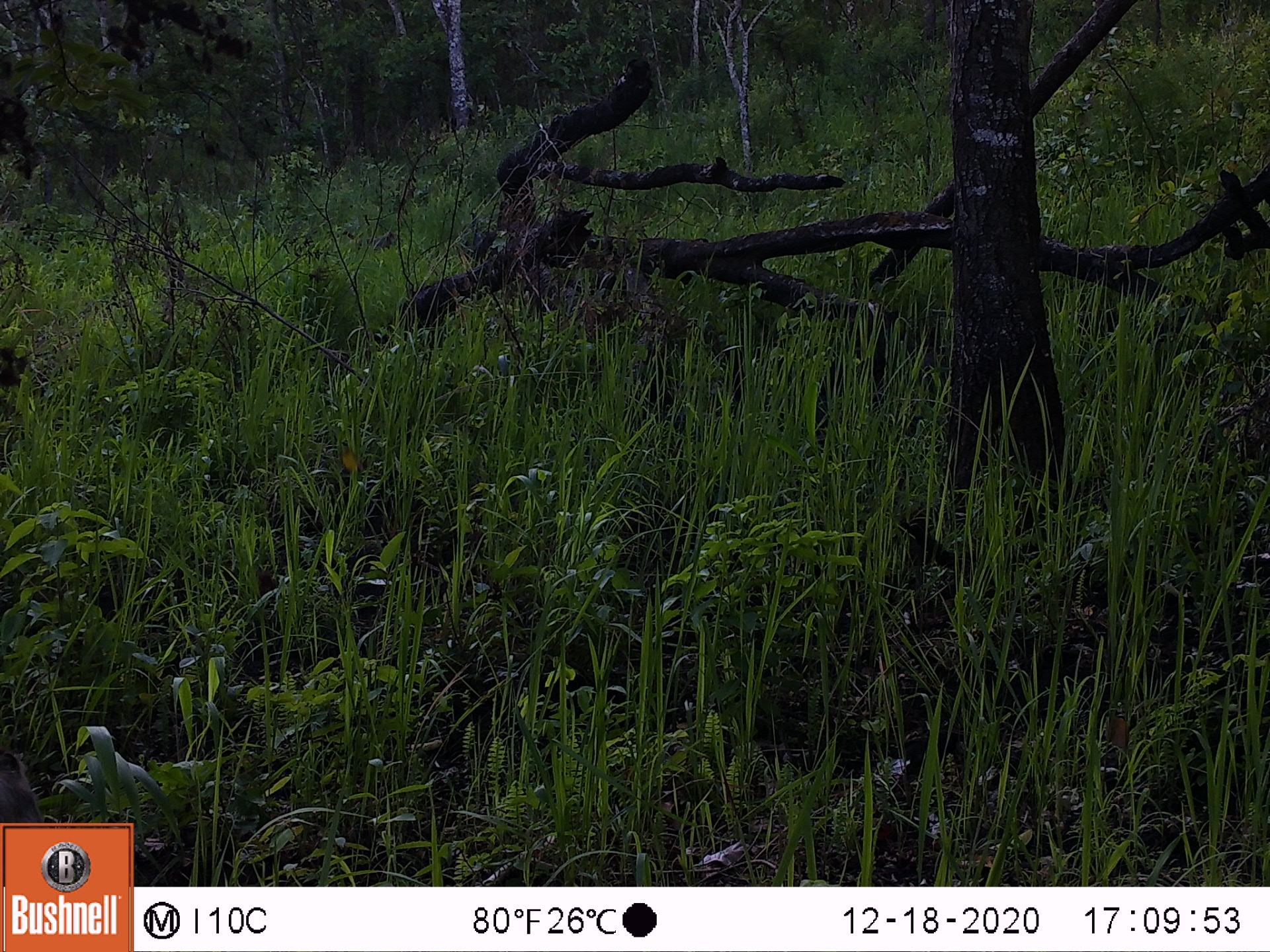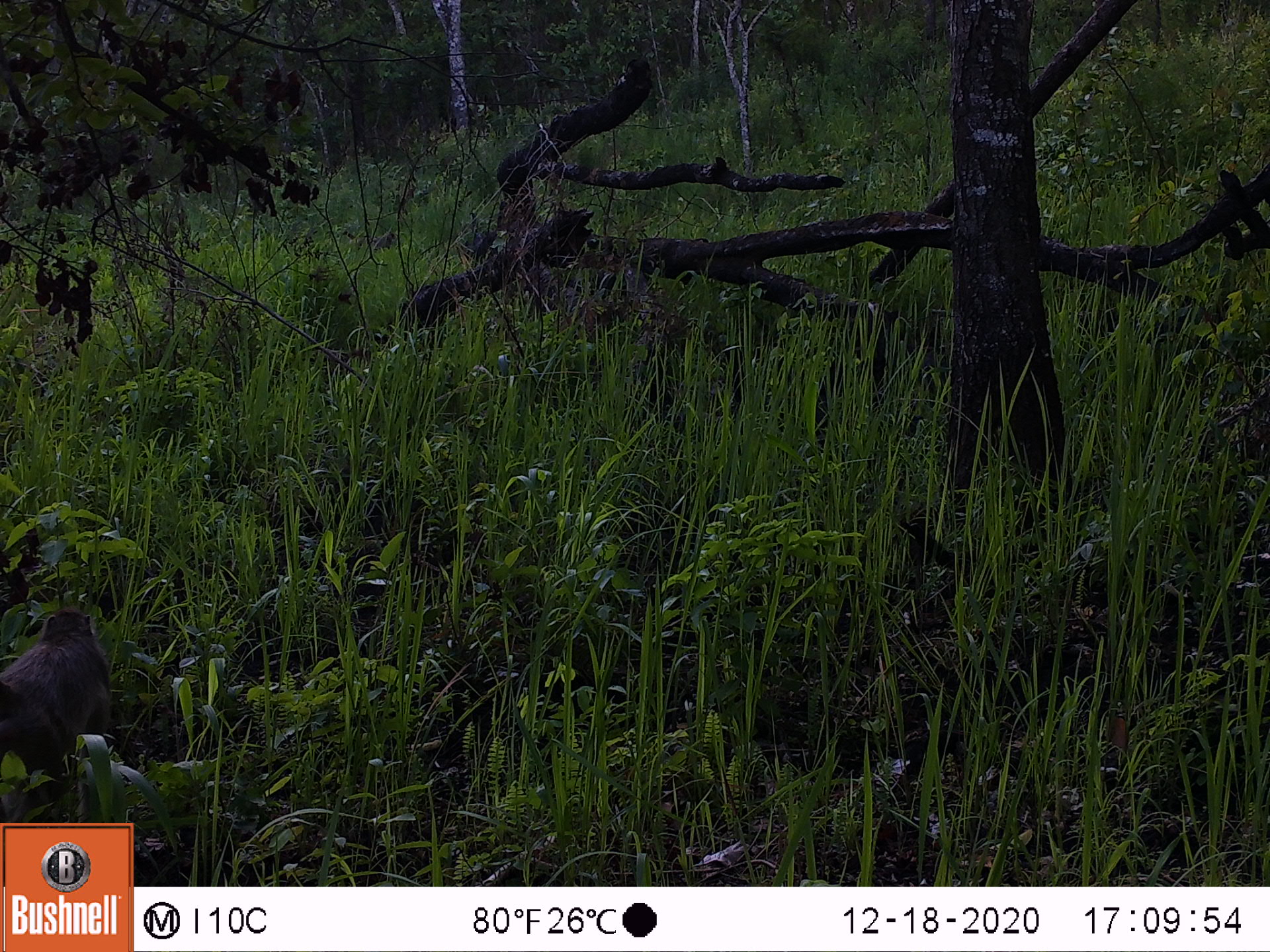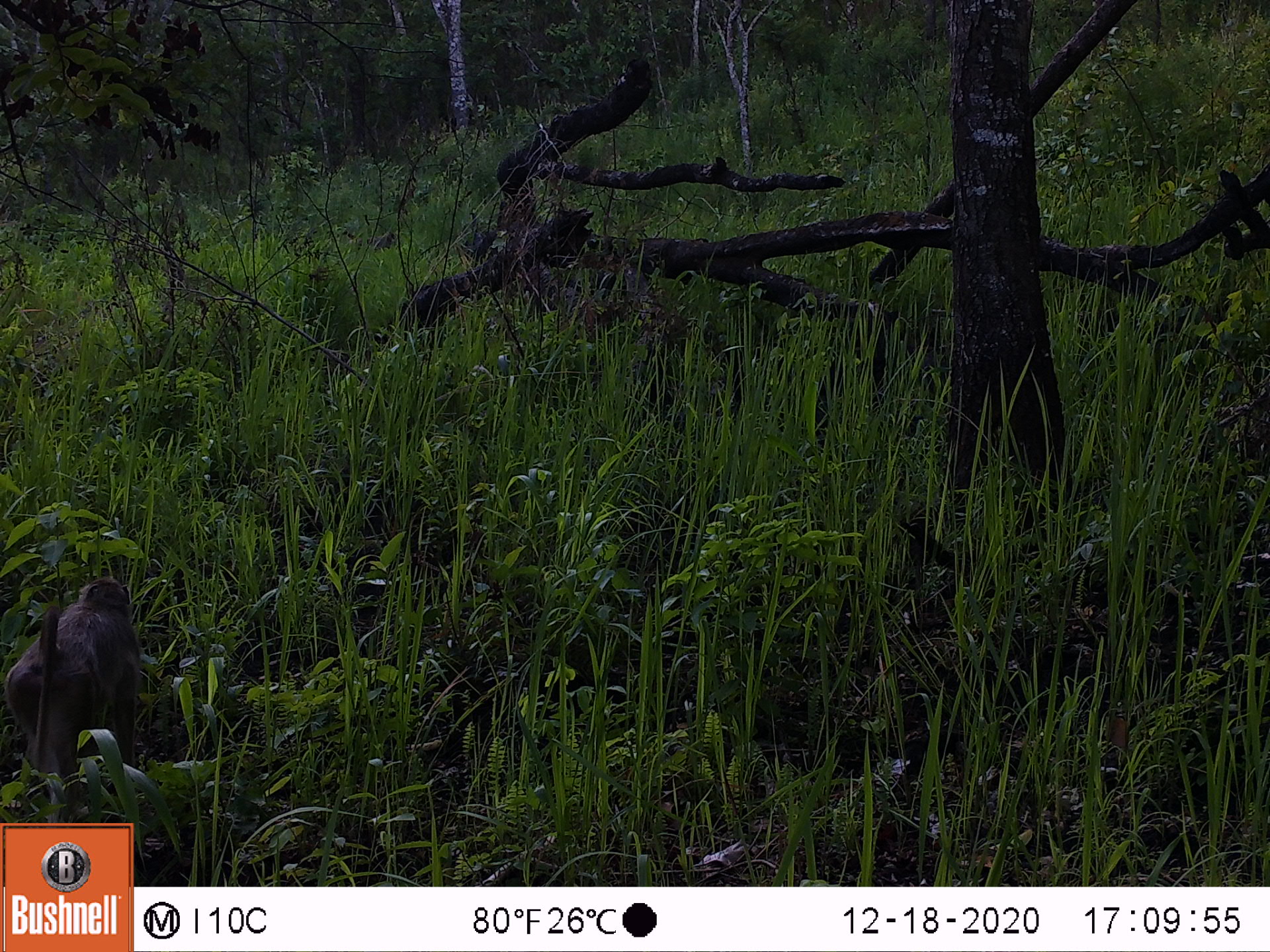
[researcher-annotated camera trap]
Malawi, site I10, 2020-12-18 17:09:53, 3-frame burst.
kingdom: Animalia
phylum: Chordata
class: Mammalia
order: Primates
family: Cercopithecidae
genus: Papio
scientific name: Papio cynocephalus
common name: yellow baboon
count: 1